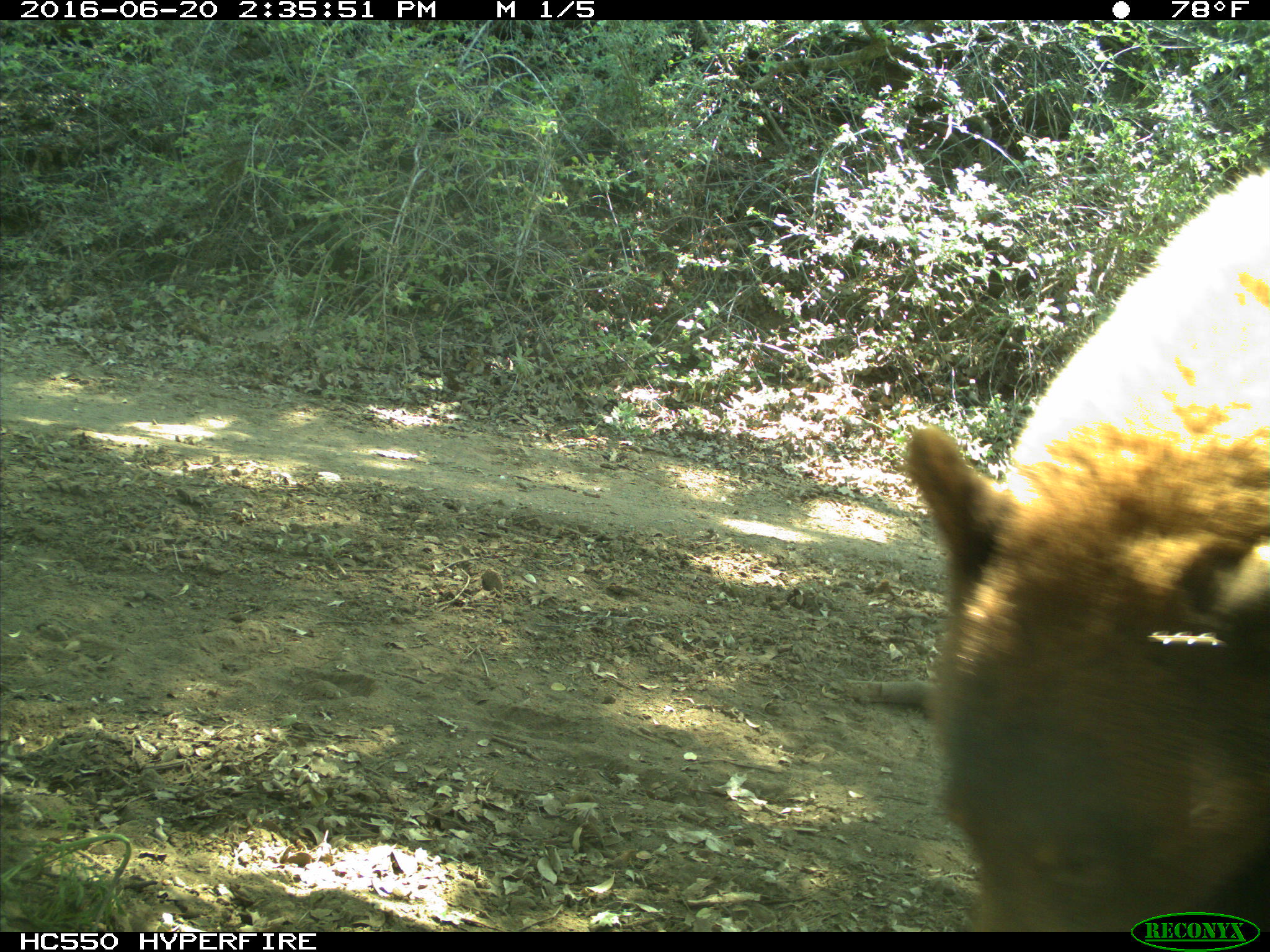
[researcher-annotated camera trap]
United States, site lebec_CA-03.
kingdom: Animalia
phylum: Chordata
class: Mammalia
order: Carnivora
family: Ursidae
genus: Ursus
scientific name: Ursus americanus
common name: american black bear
Ursus americanus (american black bear).